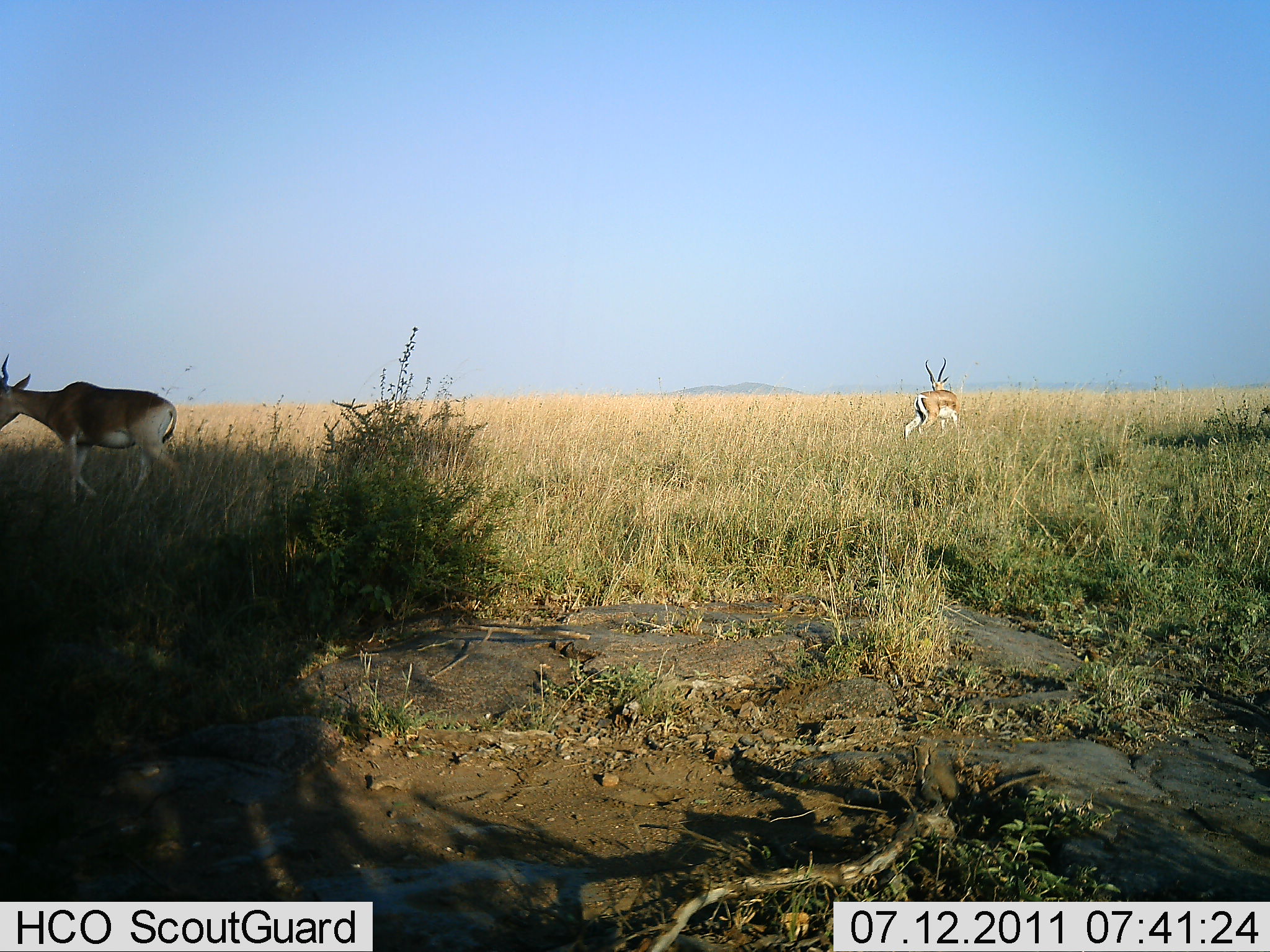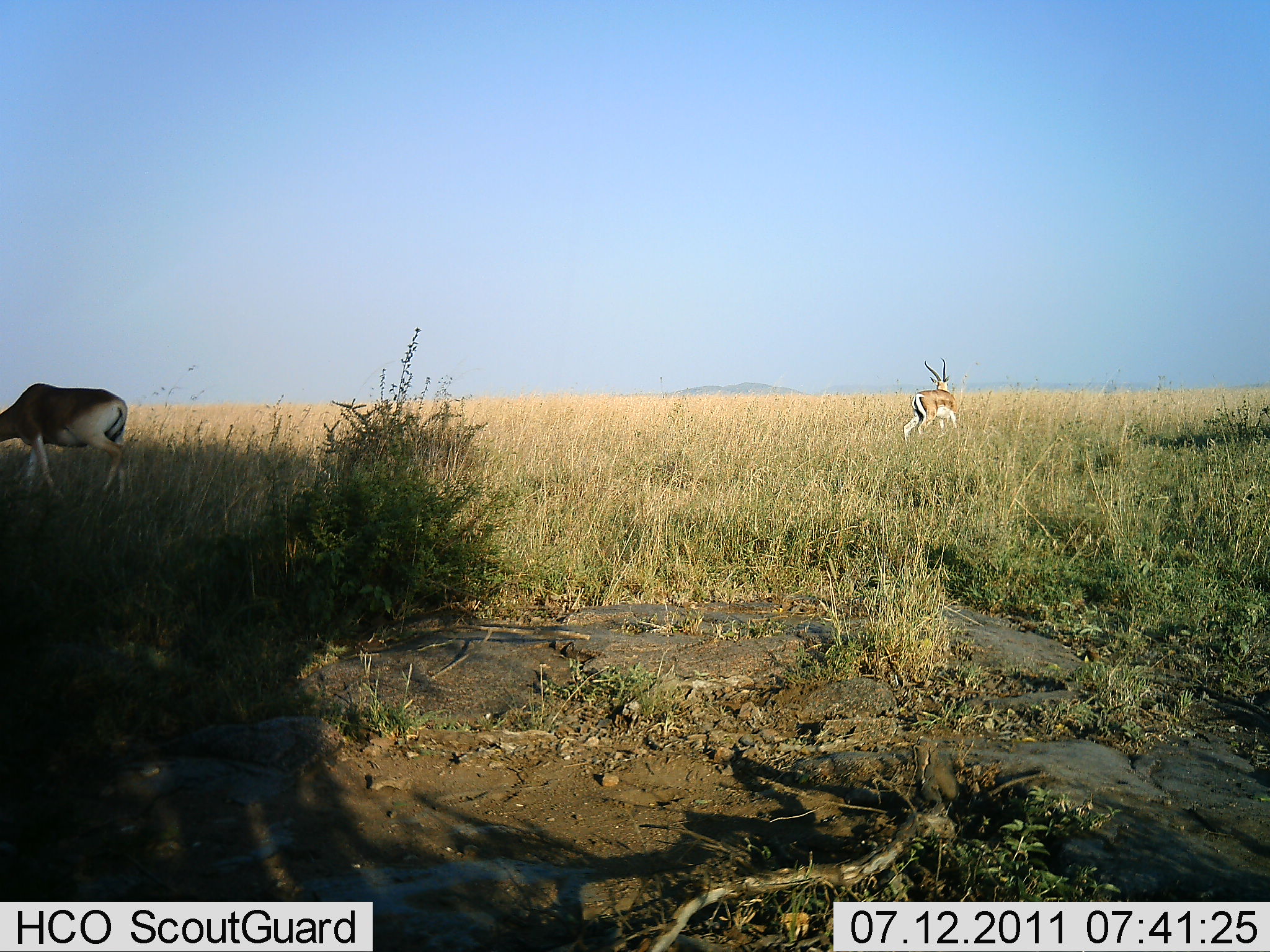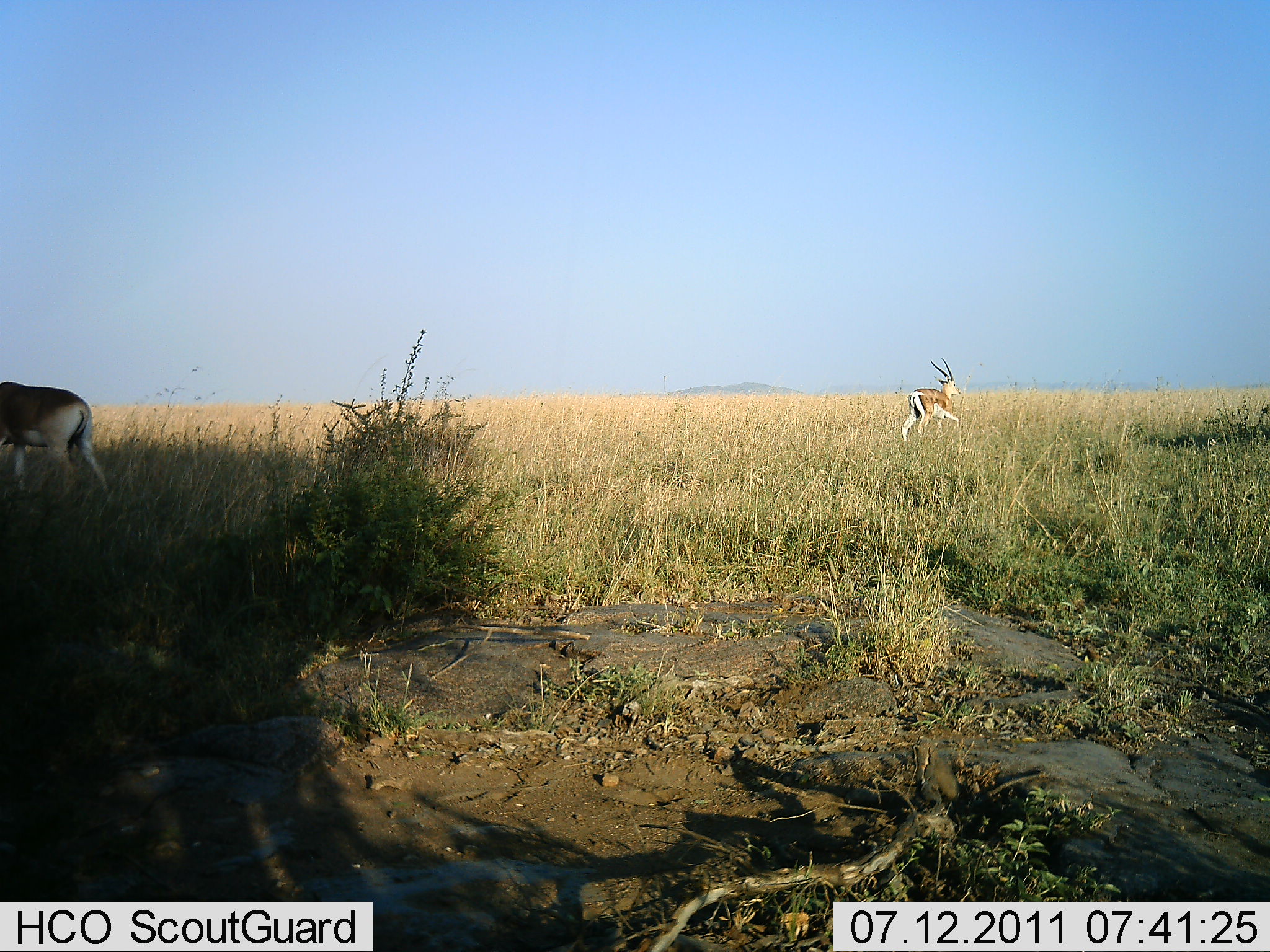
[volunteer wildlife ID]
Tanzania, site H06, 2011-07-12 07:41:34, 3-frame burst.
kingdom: Animalia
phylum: Chordata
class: Mammalia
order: Artiodactyla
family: Bovidae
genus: Nanger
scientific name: Nanger granti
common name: grant's gazelle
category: gazellegrants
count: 2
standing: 67%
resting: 0%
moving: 67%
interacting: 0%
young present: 0%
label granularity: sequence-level